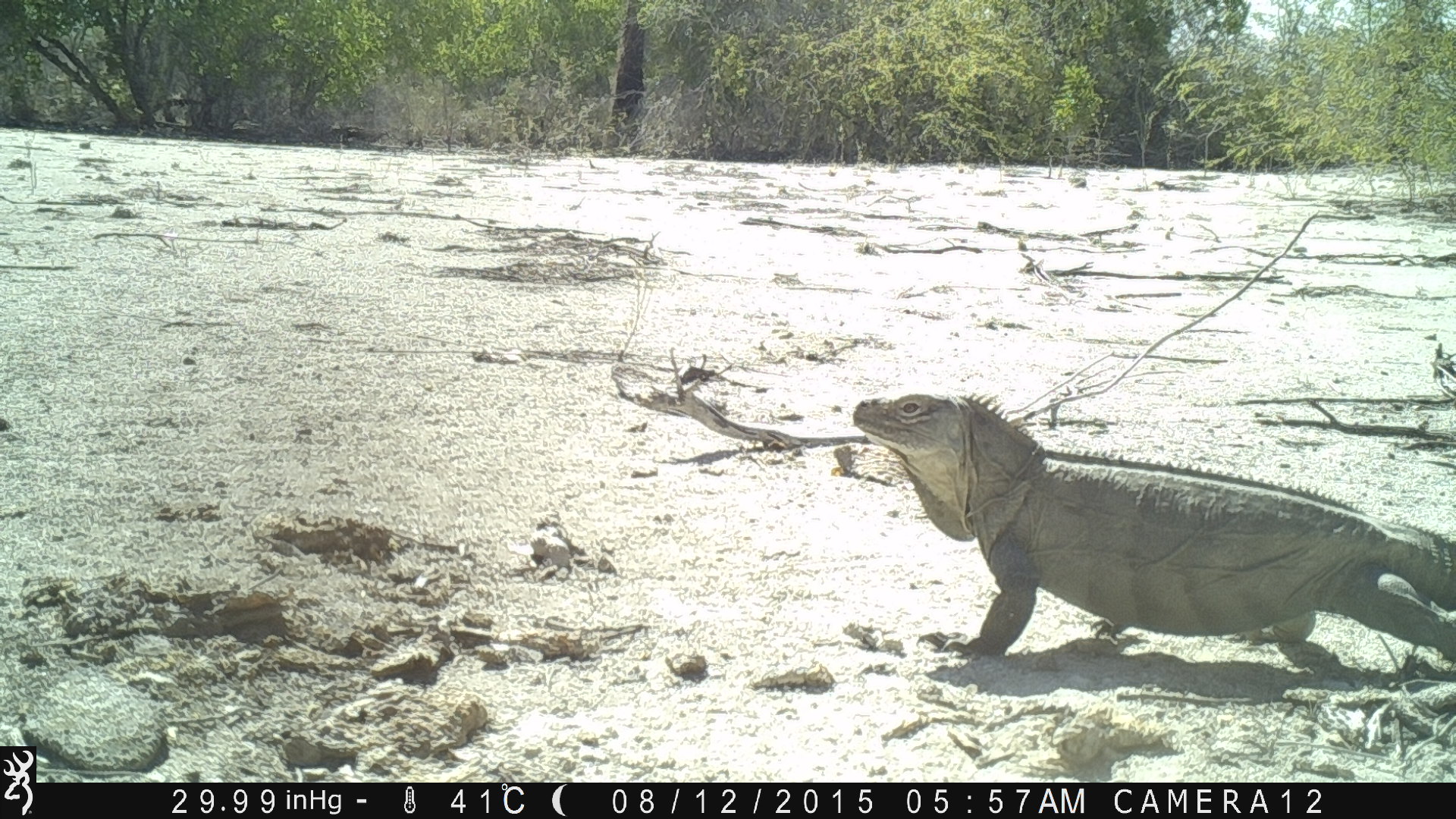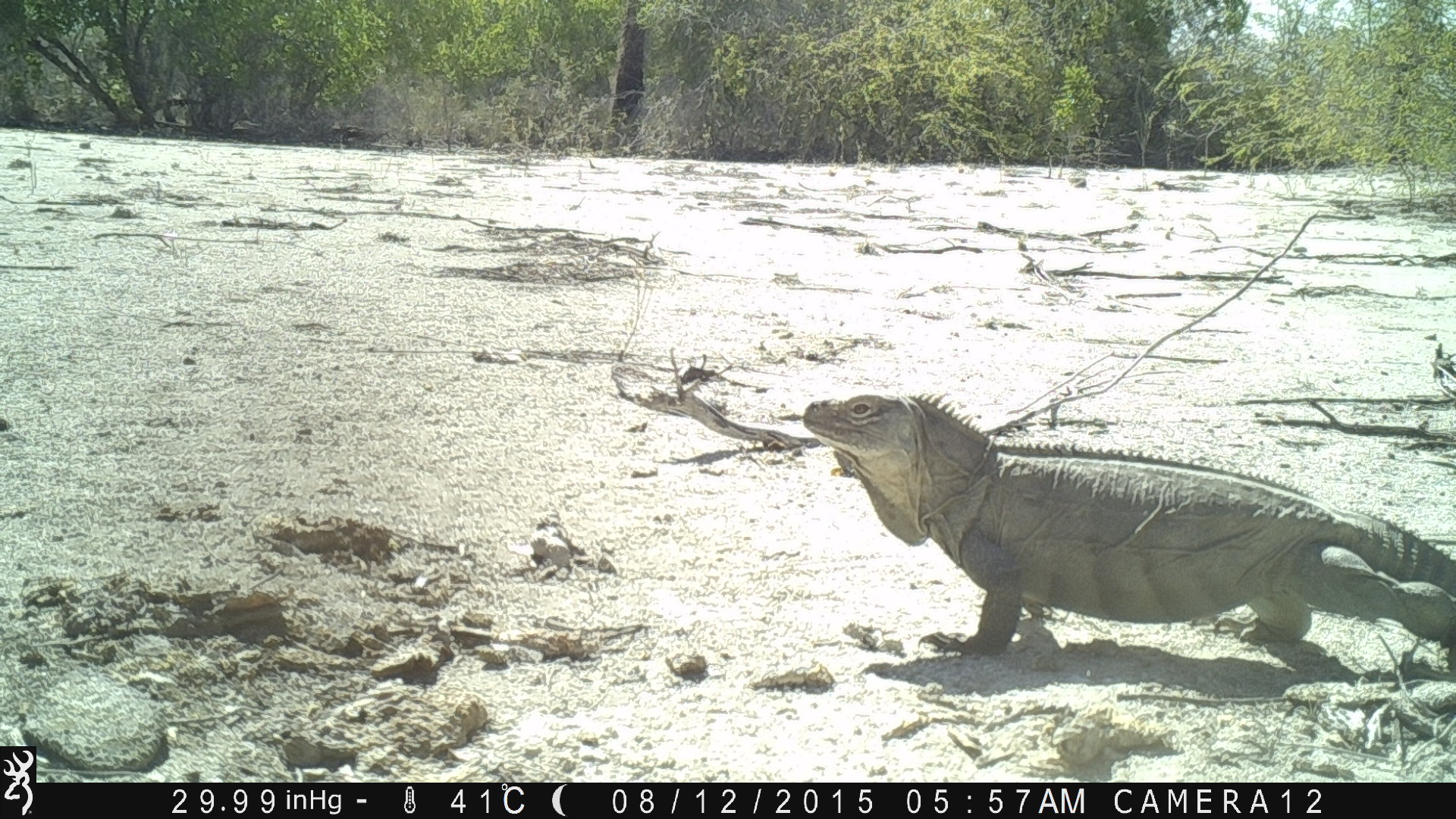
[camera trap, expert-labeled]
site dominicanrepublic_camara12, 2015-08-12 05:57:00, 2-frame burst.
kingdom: Animalia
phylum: Chordata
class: Reptilia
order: Squamata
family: Iguanidae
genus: Iguana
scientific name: Iguana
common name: typical iguanas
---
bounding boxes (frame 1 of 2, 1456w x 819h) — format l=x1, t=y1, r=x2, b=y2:
iguana: l=838, t=390, r=1454, b=677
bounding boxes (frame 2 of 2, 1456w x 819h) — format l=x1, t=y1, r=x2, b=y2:
iguana: l=789, t=388, r=1445, b=664